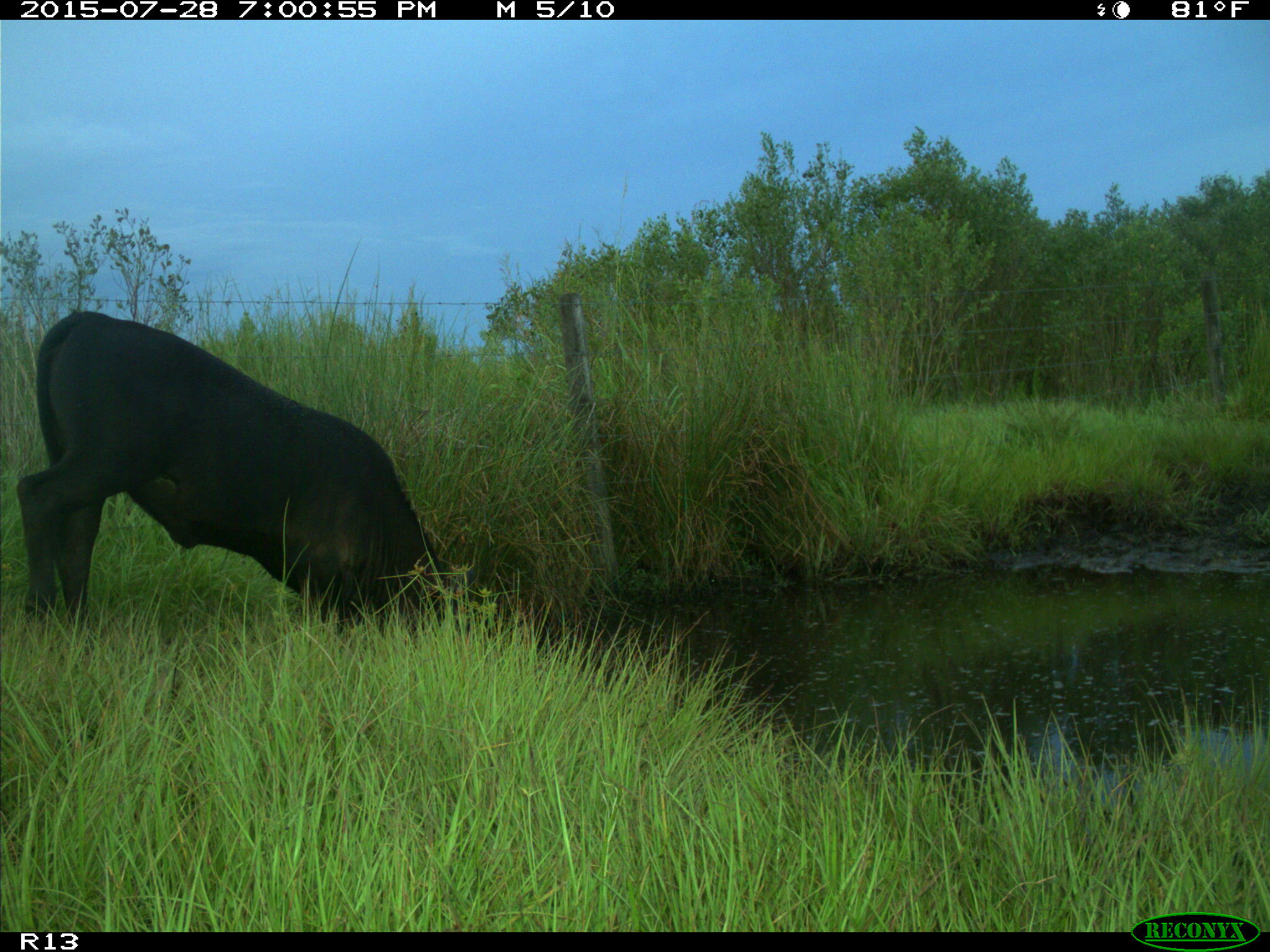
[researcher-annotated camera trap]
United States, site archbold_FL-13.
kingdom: Animalia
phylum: Chordata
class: Mammalia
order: Artiodactyla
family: Bovidae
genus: Bos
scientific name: Bos taurus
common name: domestic cow